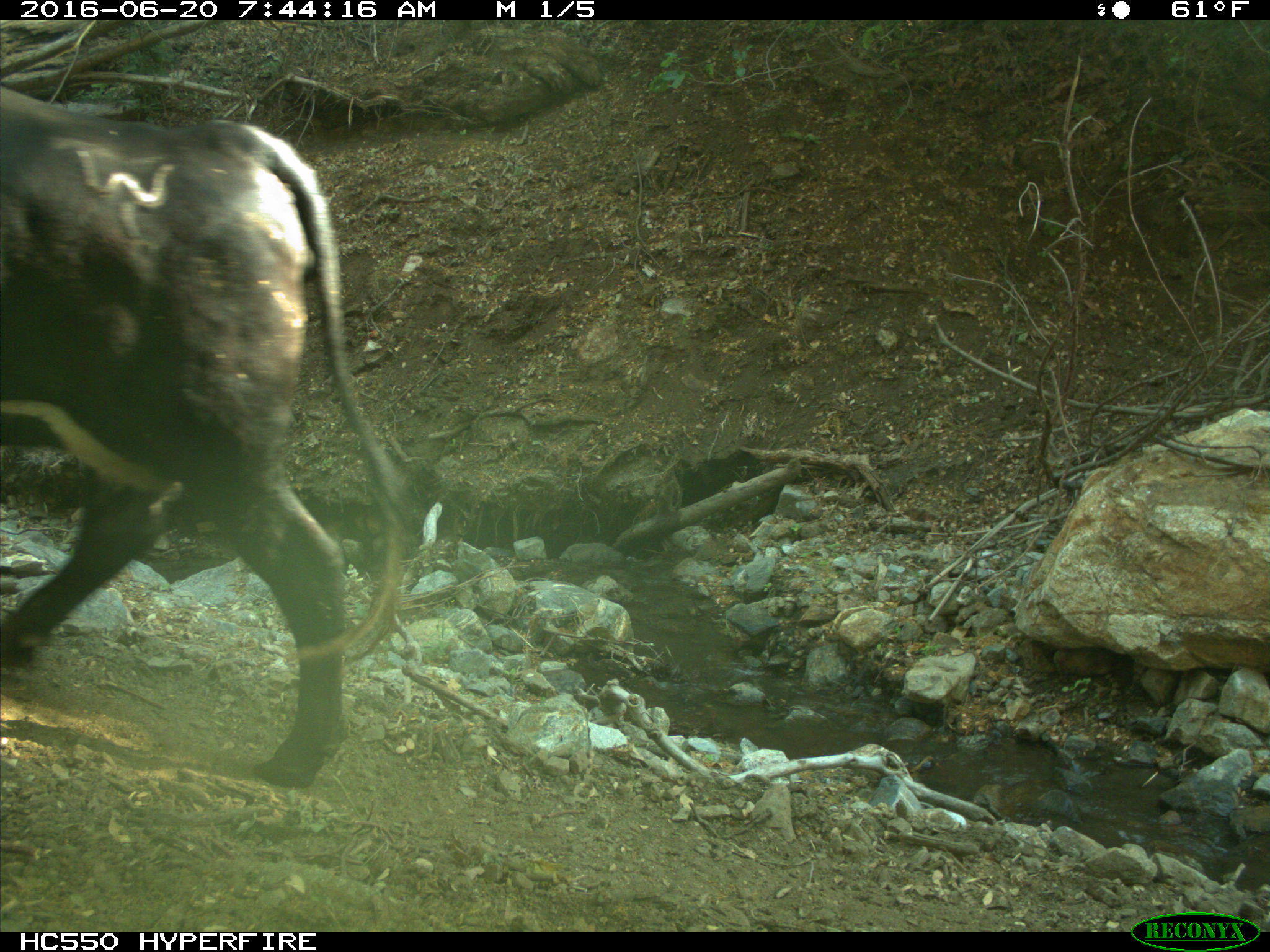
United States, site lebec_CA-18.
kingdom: Animalia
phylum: Chordata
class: Mammalia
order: Artiodactyla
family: Bovidae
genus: Bos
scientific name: Bos taurus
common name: domestic cow